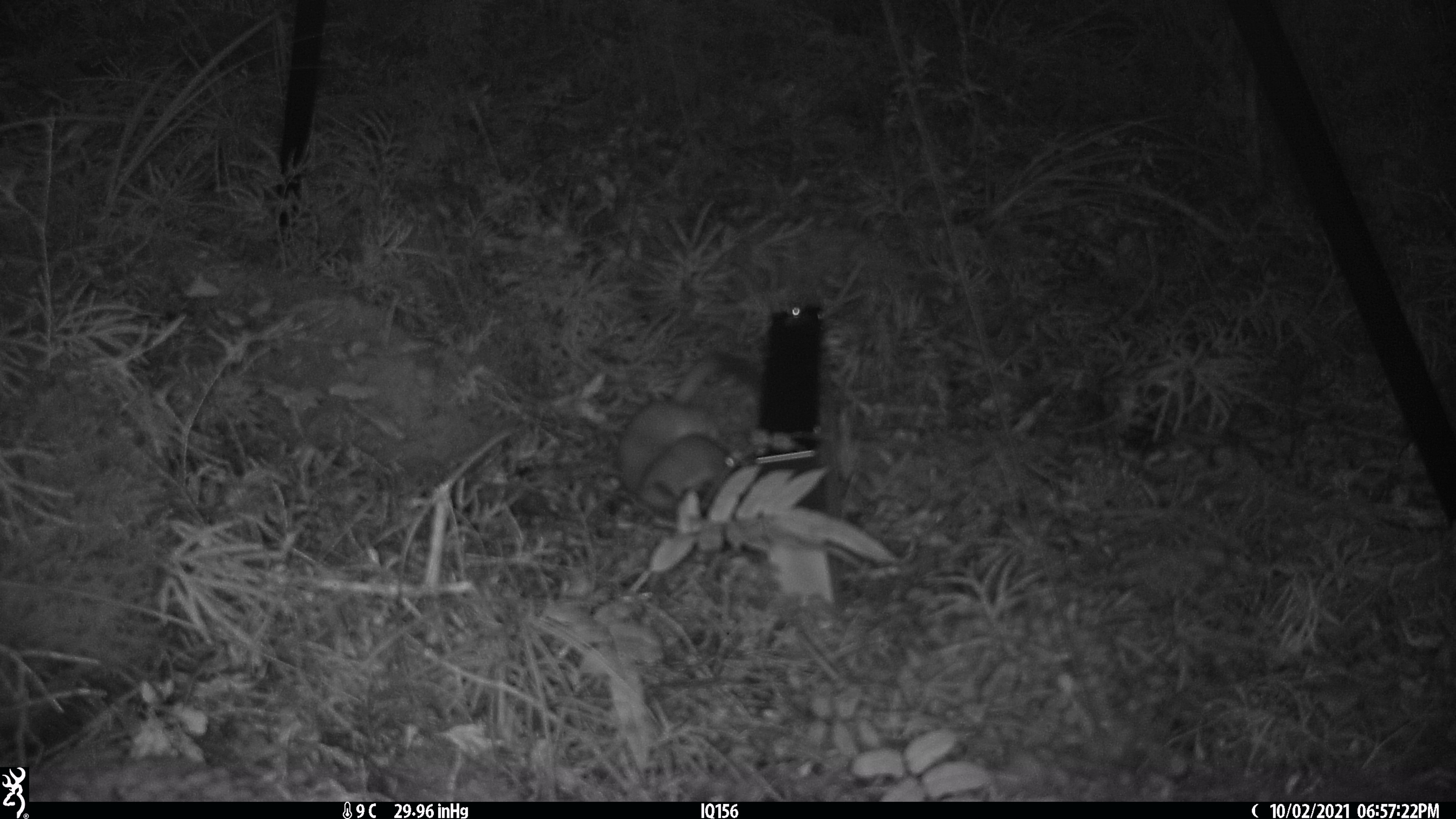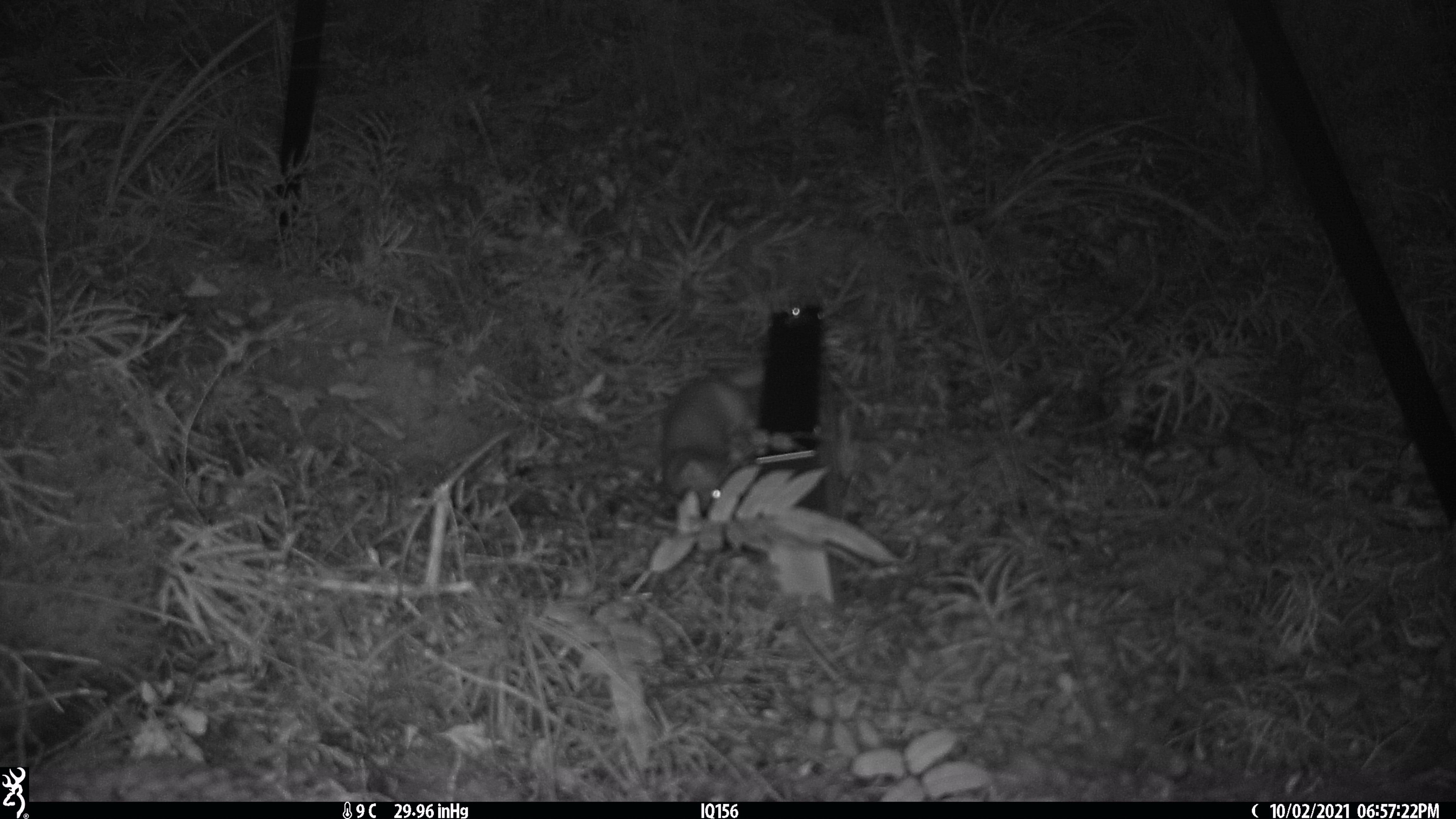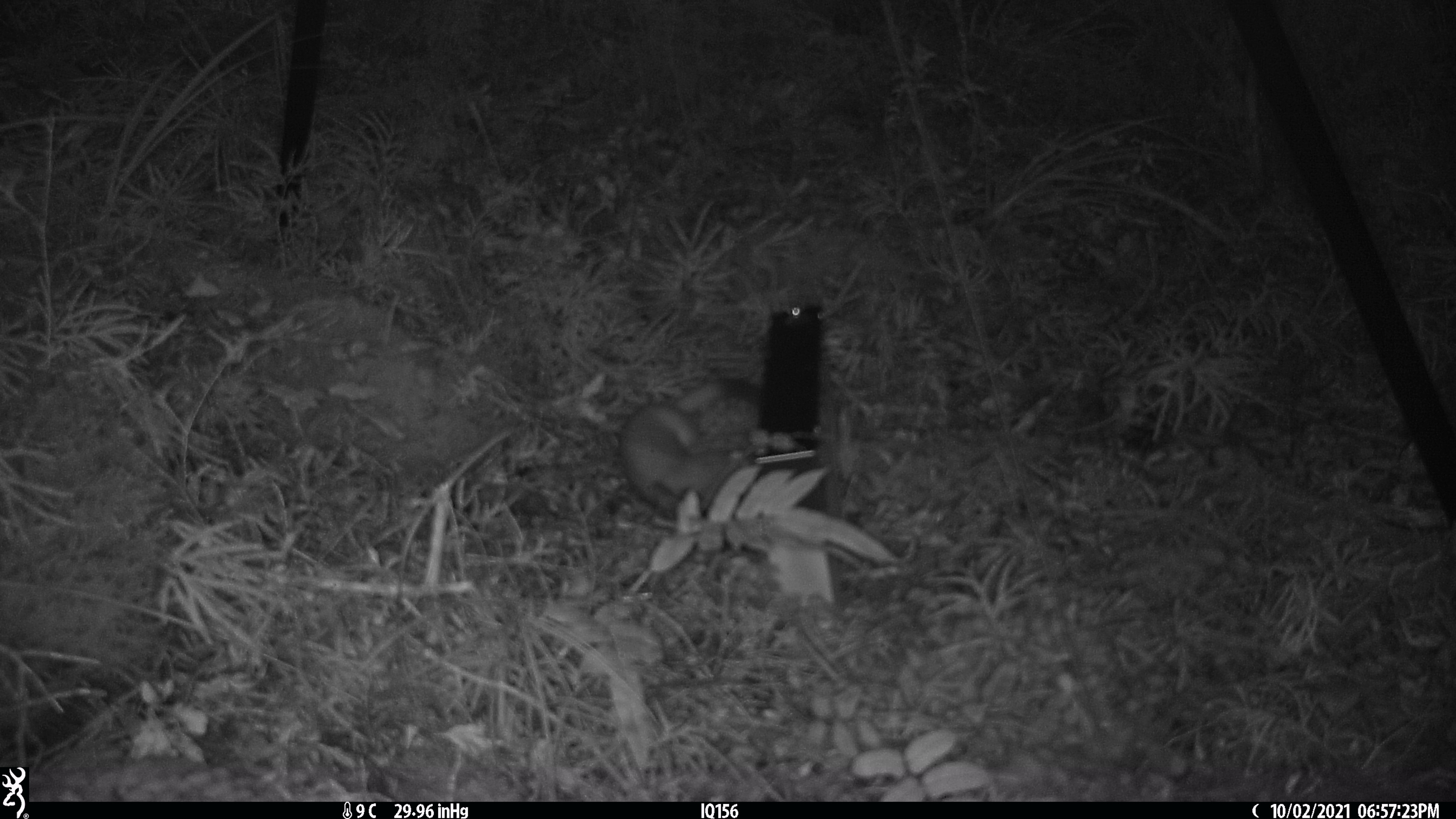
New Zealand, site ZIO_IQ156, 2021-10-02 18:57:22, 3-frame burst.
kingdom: Animalia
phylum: Chordata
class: Mammalia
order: Carnivora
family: Mustelidae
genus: Mustela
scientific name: Mustela erminea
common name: stoat